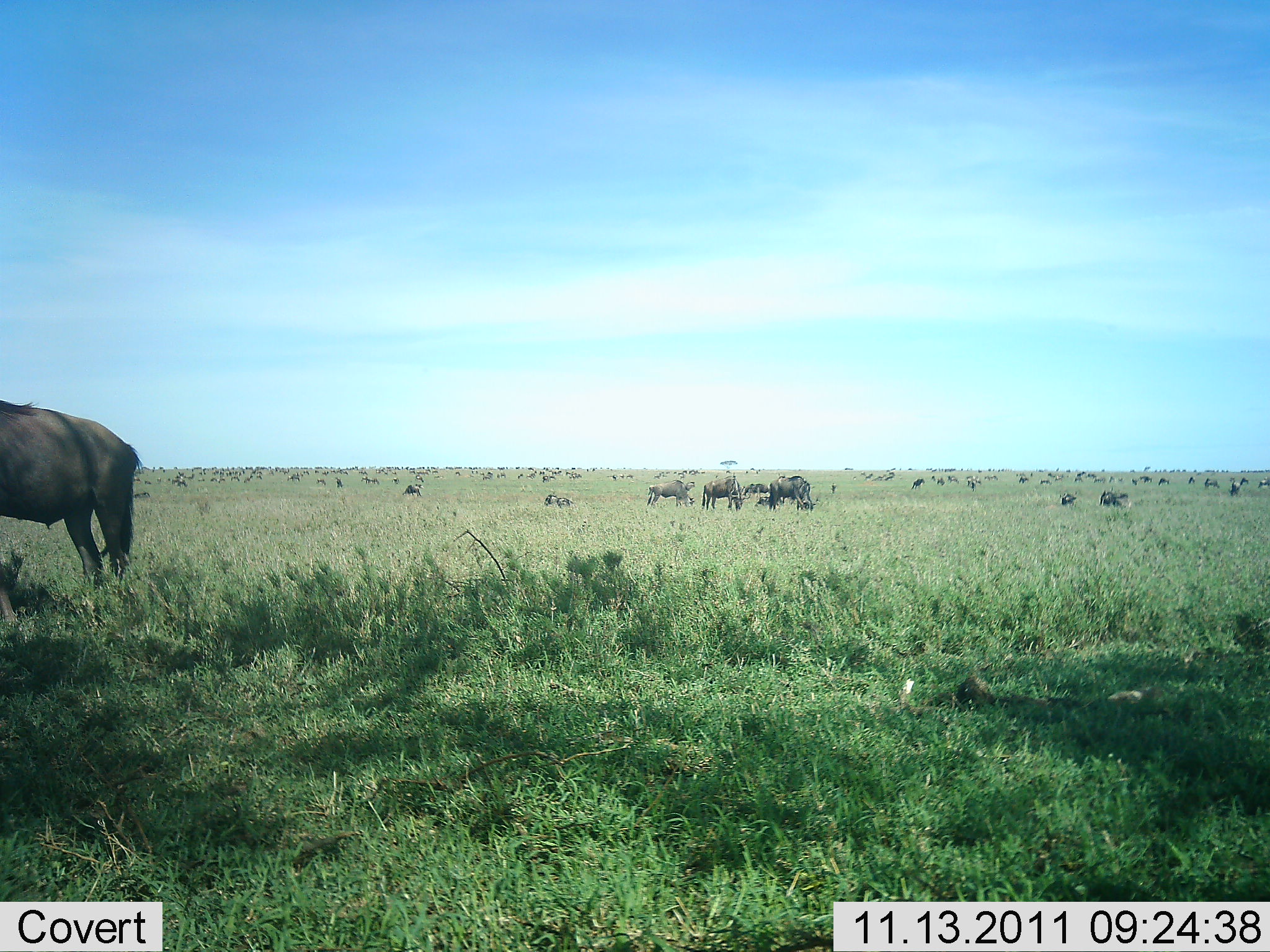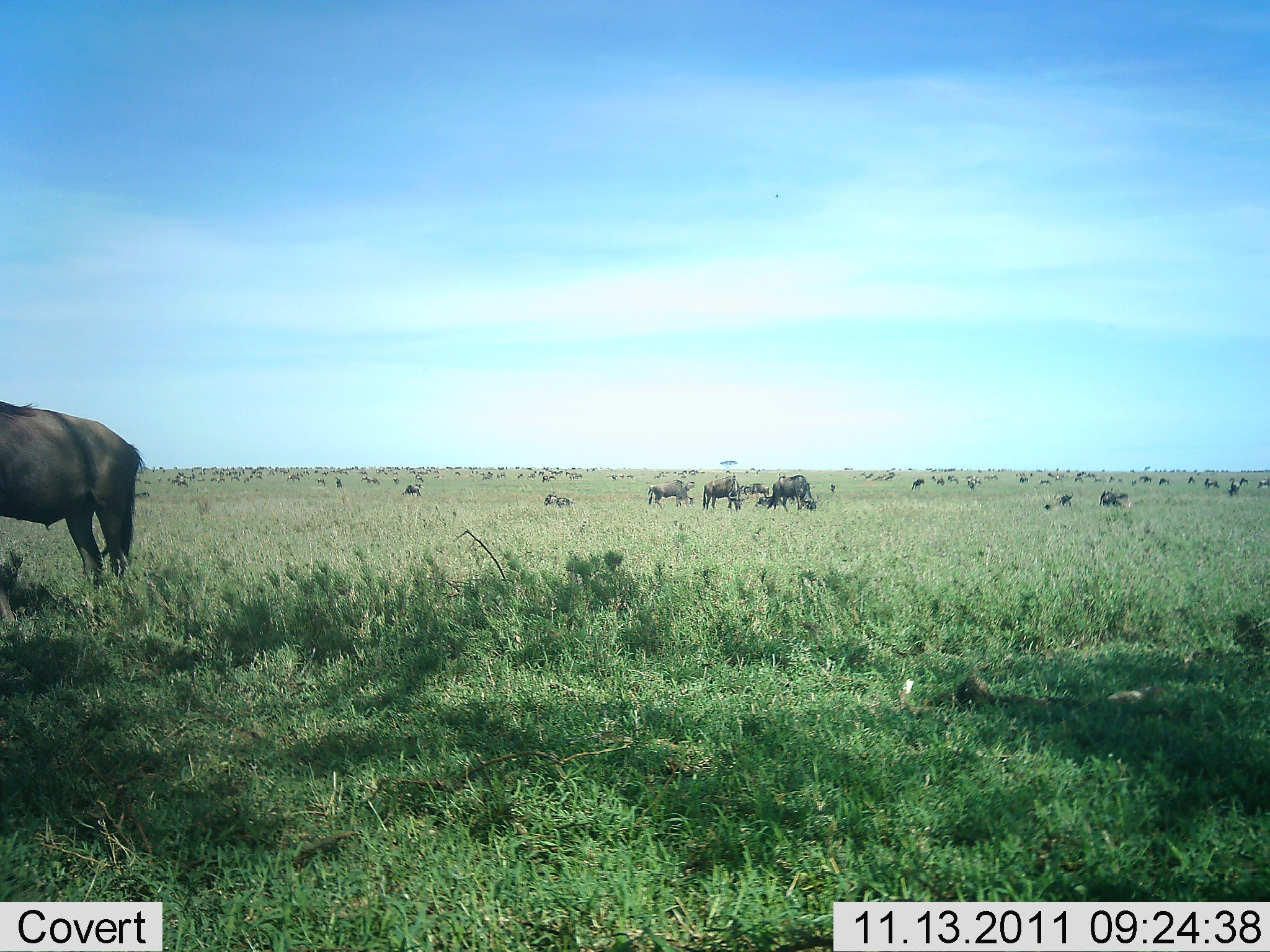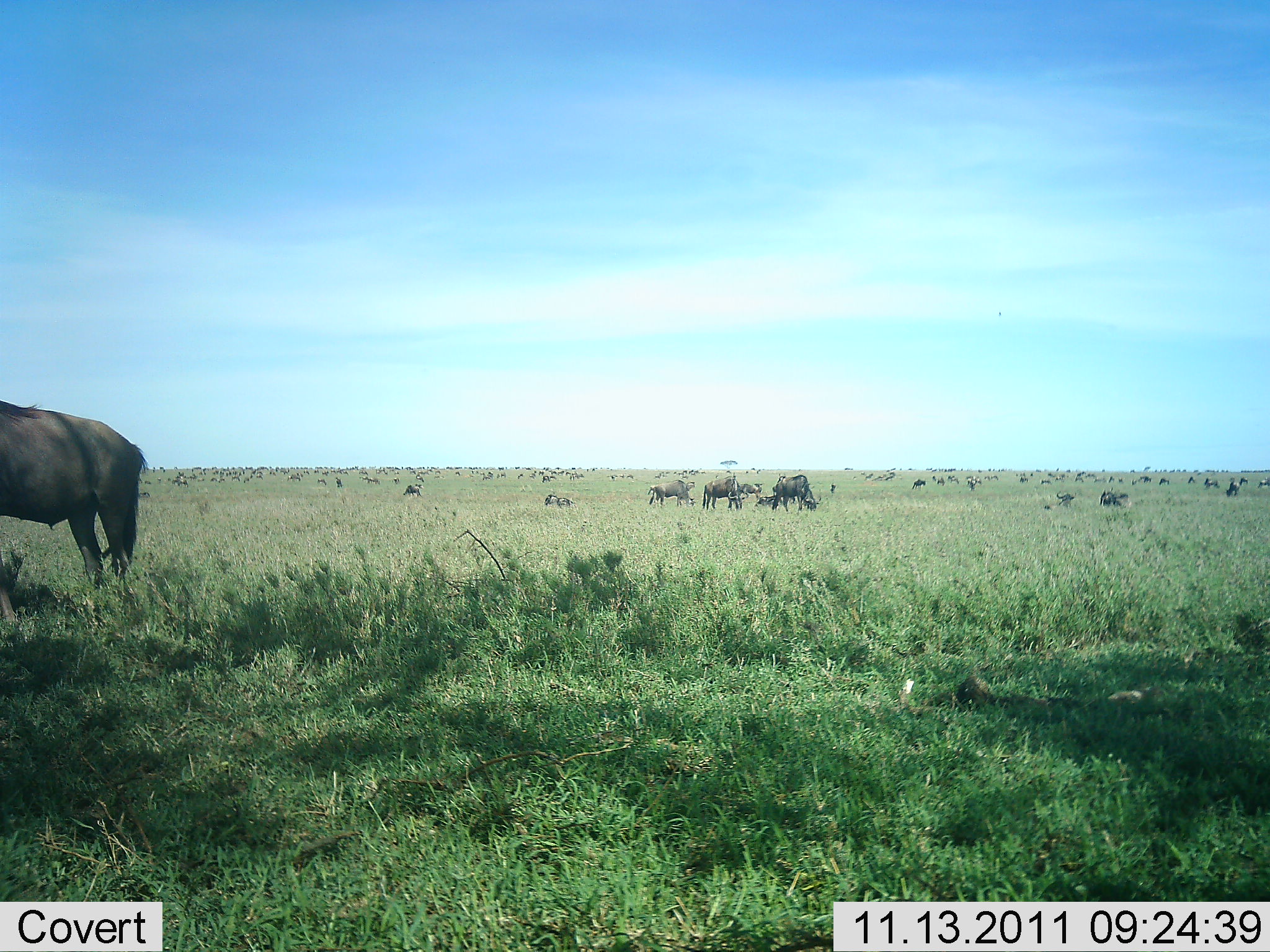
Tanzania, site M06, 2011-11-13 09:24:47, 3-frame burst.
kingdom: Animalia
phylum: Chordata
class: Mammalia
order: Artiodactyla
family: Bovidae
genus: Connochaetes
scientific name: Connochaetes taurinus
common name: blue wildebeest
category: wildebeest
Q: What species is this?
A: Wildebeest (blue wildebeest) (Connochaetes taurinus).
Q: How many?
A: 51+.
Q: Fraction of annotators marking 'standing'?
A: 46%.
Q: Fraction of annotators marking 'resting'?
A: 23%.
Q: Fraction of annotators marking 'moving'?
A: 31%.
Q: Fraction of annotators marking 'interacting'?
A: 8%.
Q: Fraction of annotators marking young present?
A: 0%.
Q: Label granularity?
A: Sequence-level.